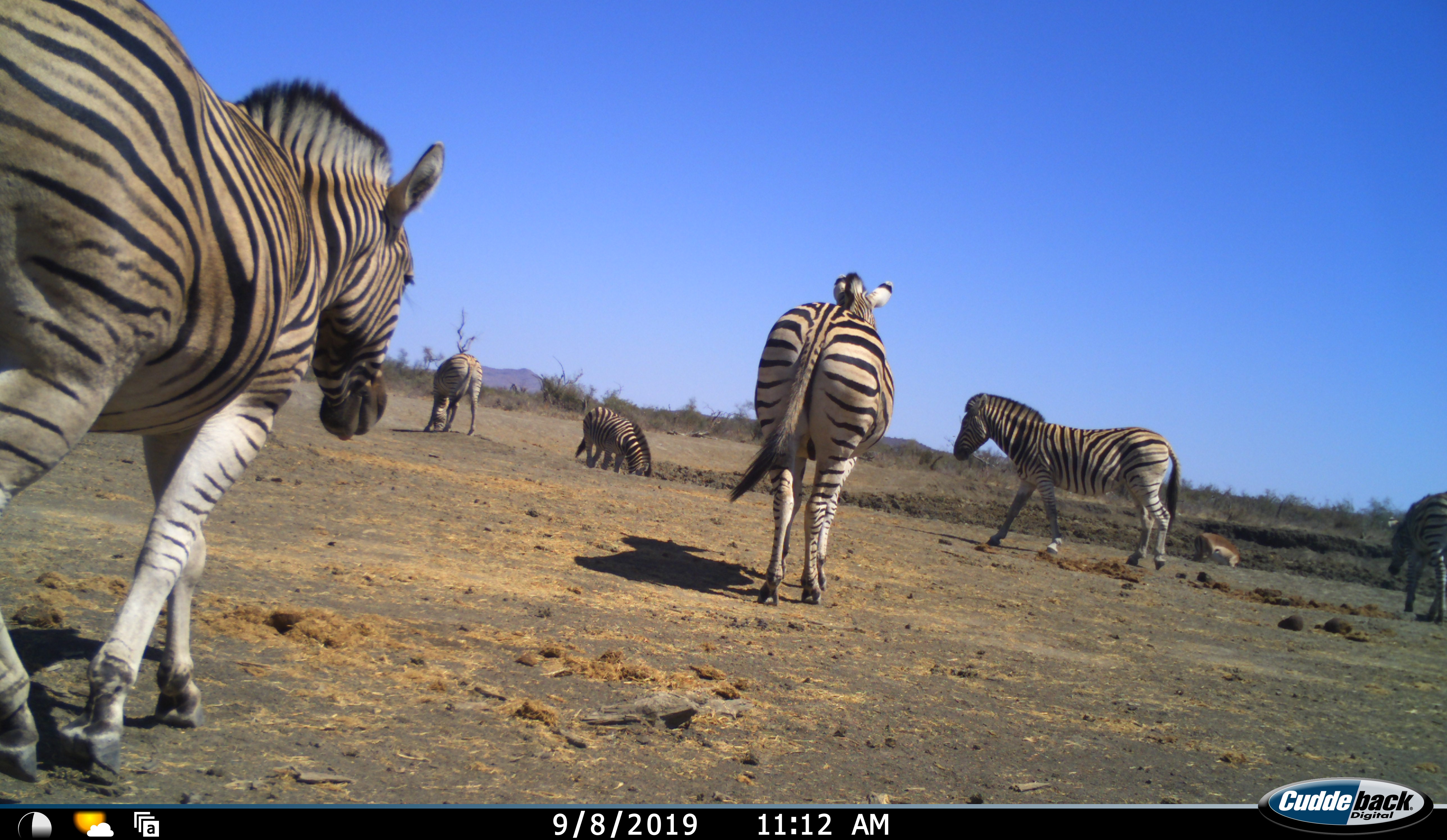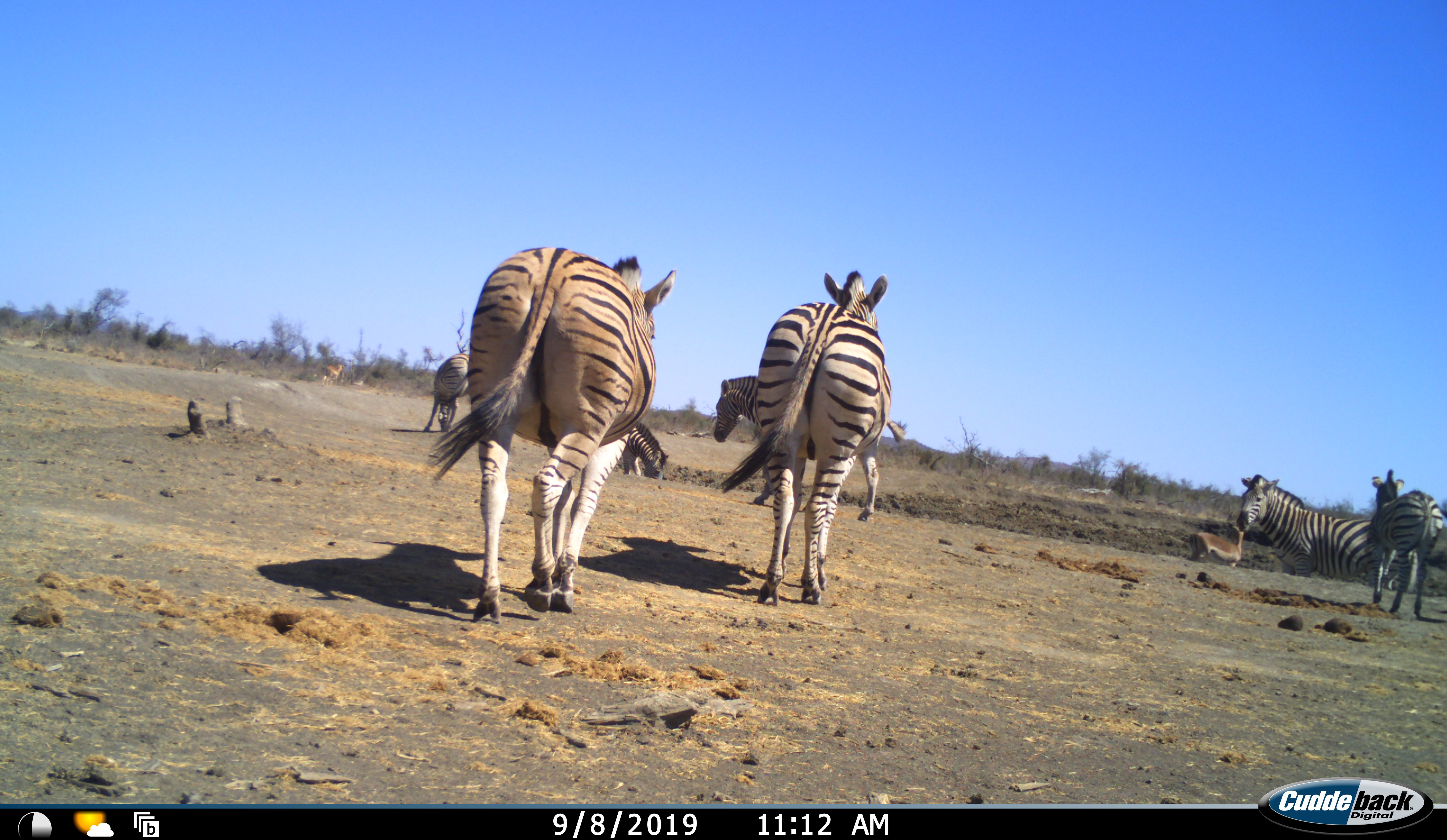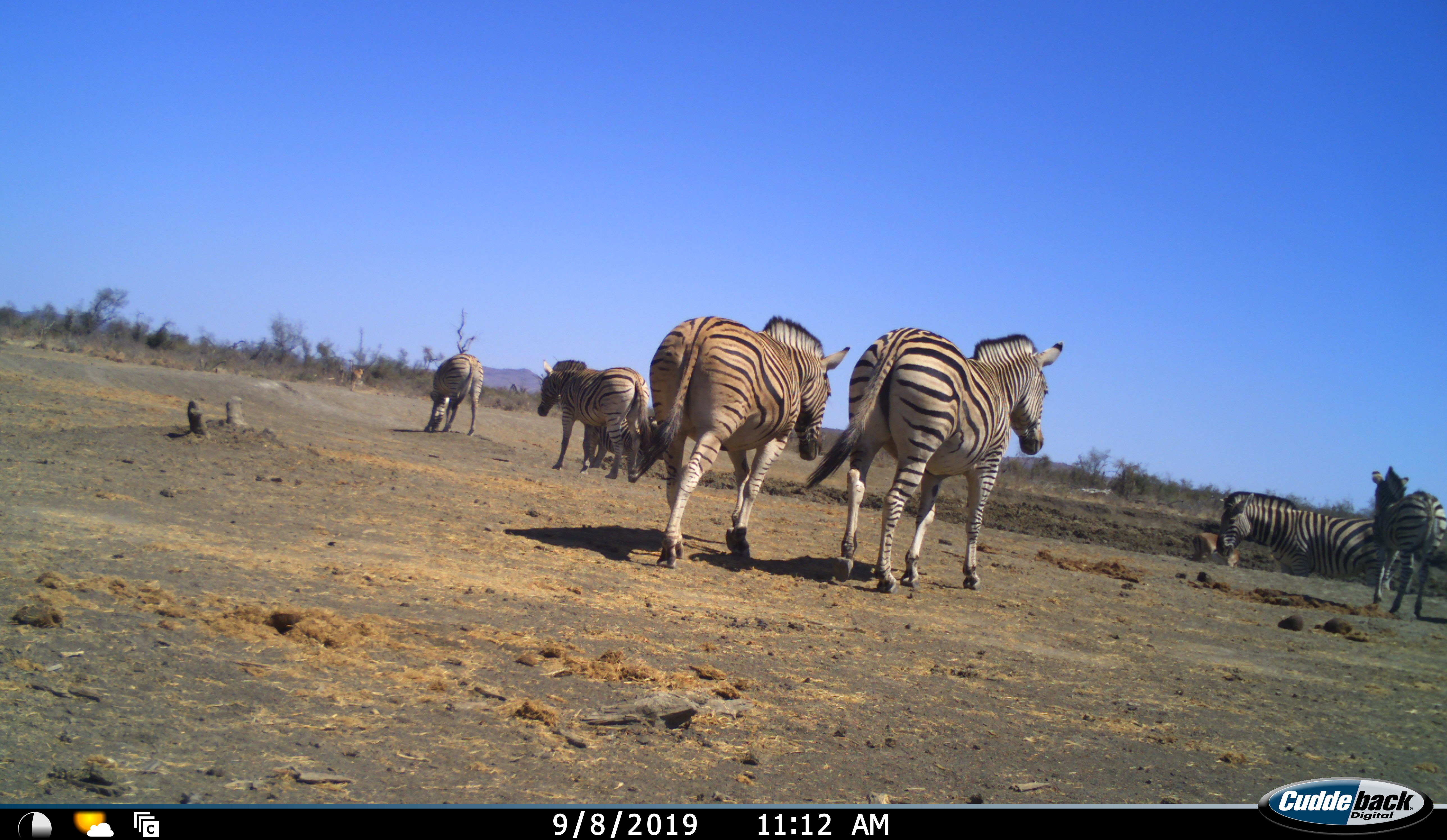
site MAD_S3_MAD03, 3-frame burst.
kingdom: Animalia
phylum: Chordata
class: Mammalia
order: Artiodactyla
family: Bovidae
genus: Aepyceros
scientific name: Aepyceros melampus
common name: impala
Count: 1.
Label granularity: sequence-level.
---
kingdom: Animalia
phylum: Chordata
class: Mammalia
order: Perissodactyla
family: Equidae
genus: Equus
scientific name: Equus quagga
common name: plains zebra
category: zebraplains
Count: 7.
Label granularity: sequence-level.